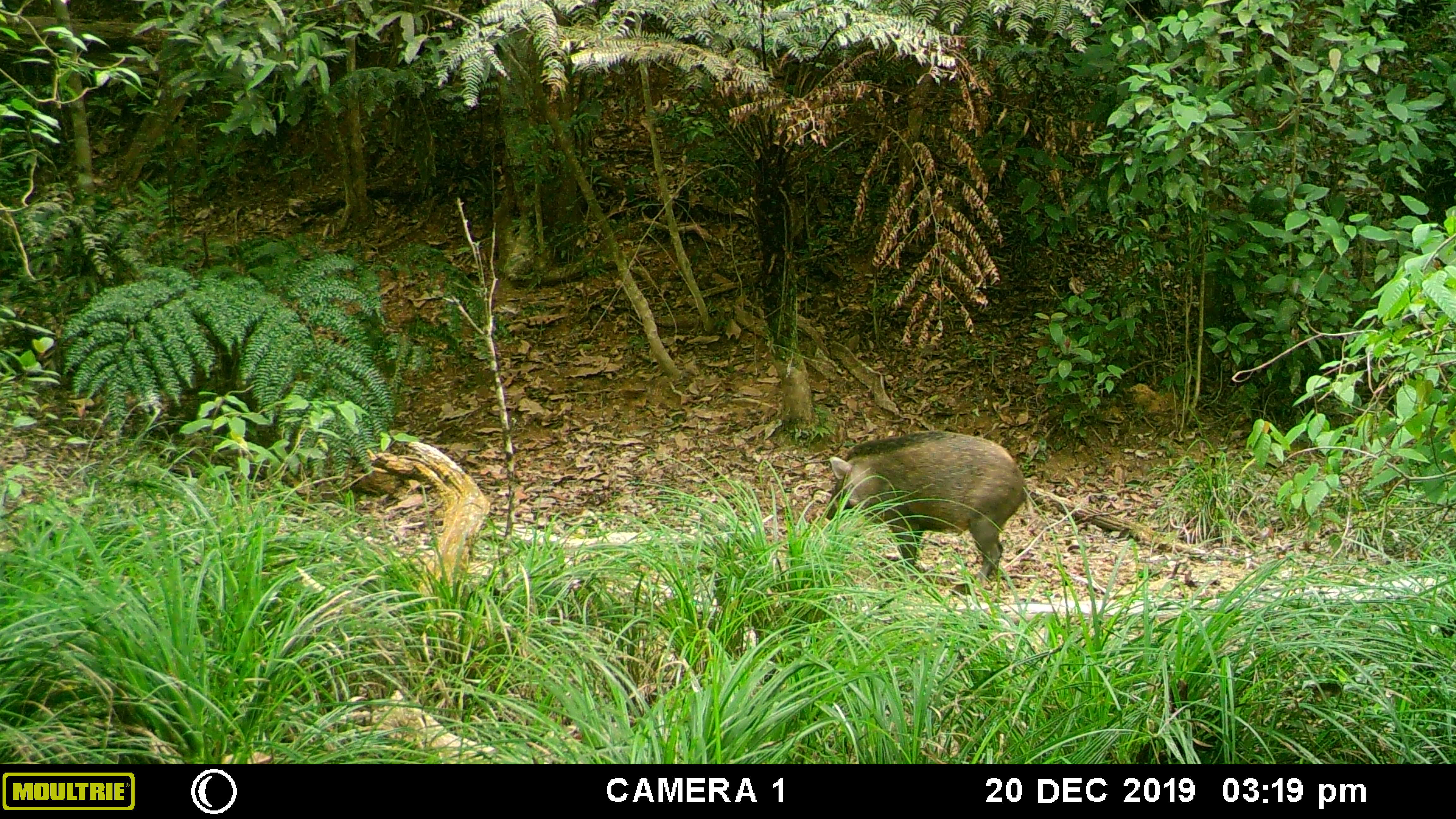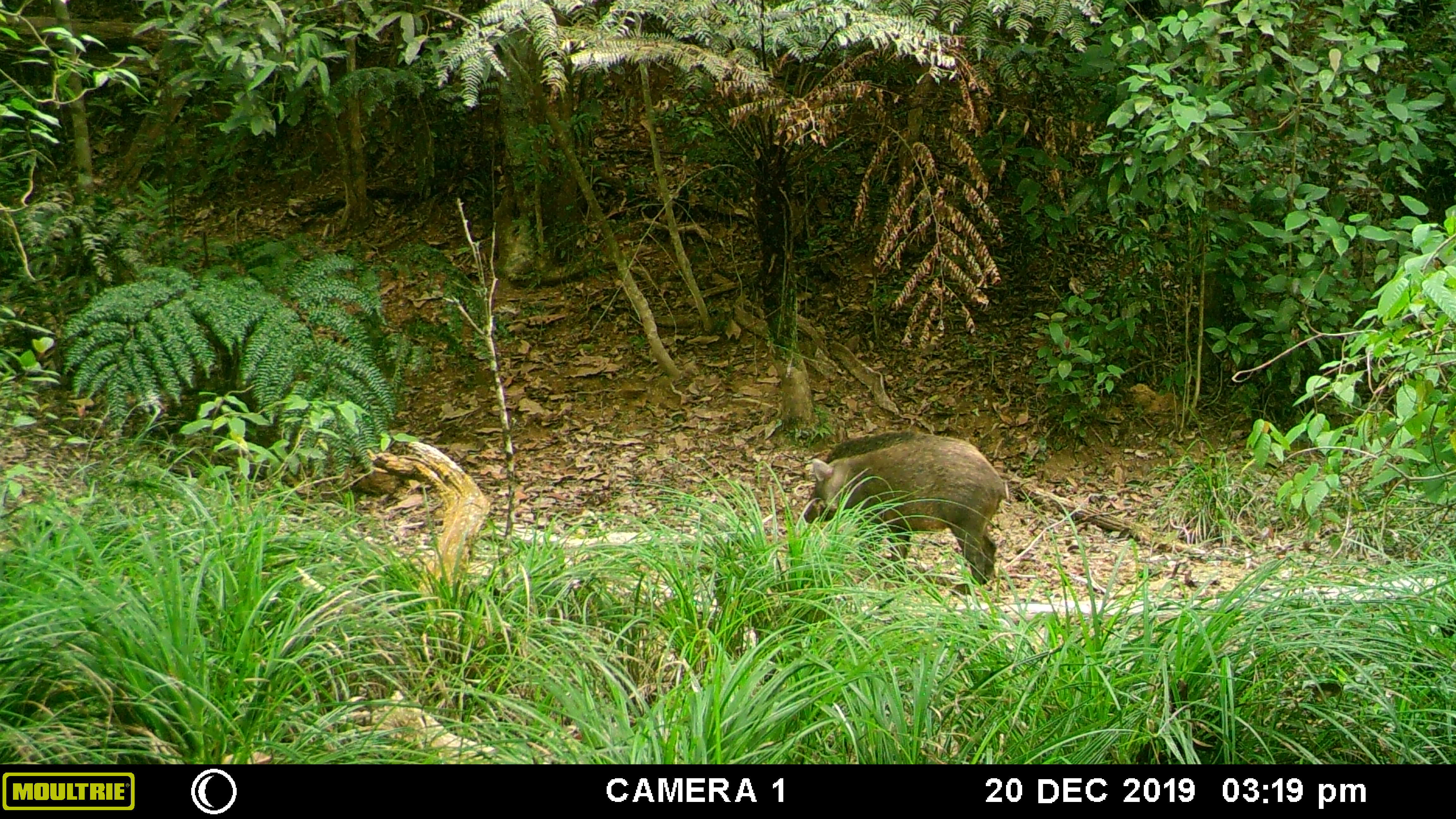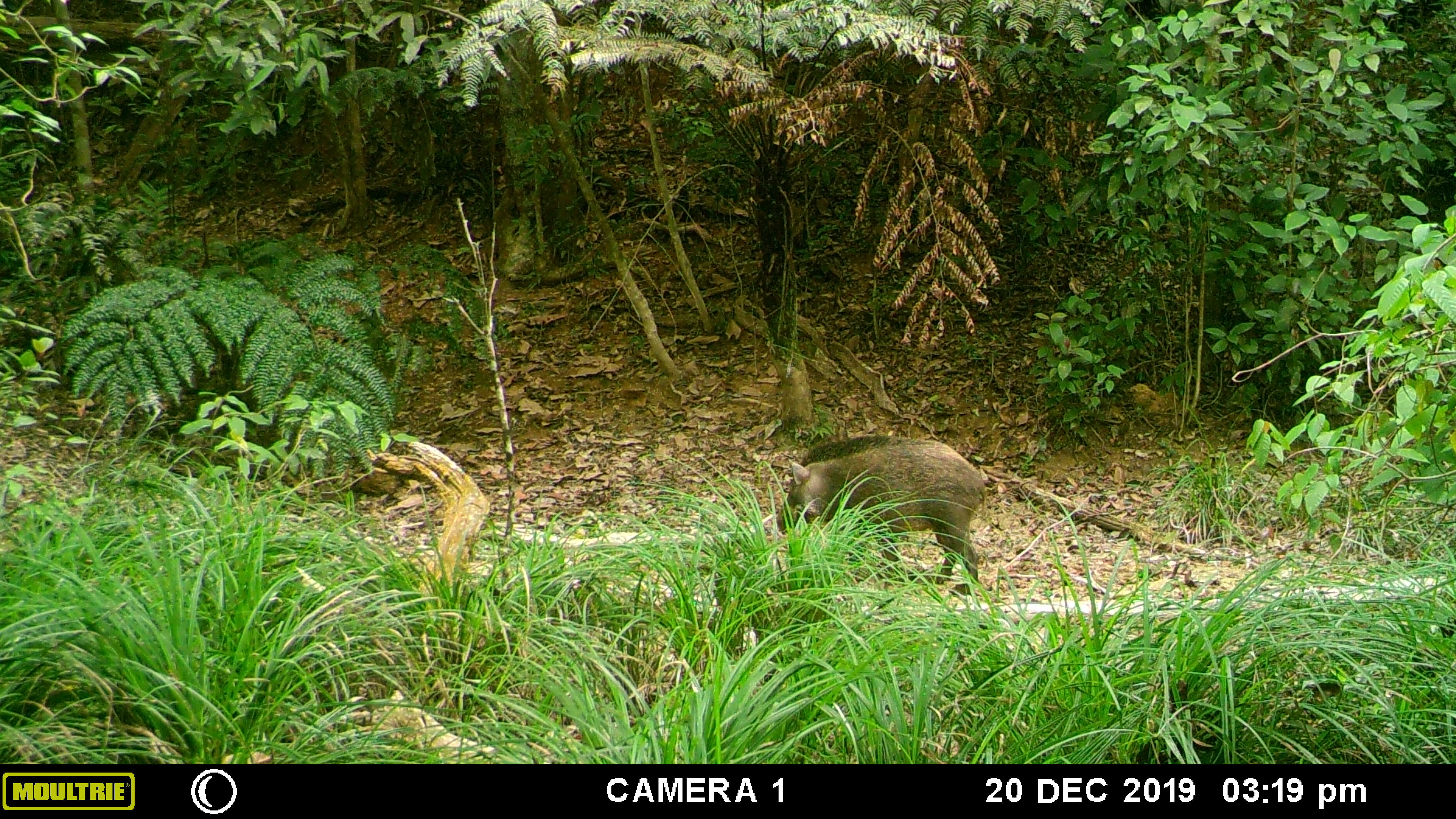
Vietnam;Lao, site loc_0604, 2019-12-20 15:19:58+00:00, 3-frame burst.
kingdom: Animalia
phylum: Chordata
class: Mammalia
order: Artiodactyla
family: Suidae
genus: Sus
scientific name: Sus scrofa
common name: eurasian wild pig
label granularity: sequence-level